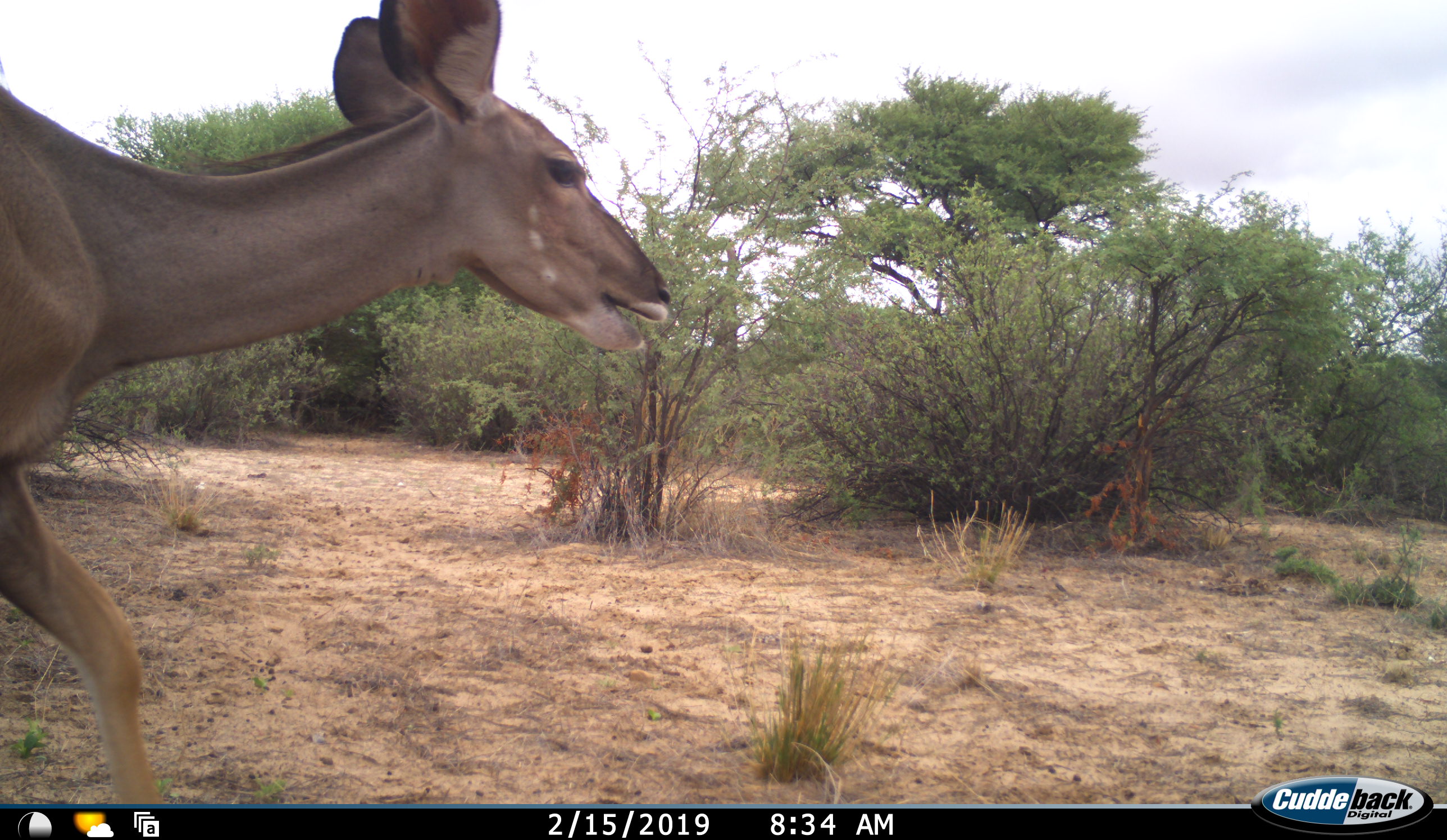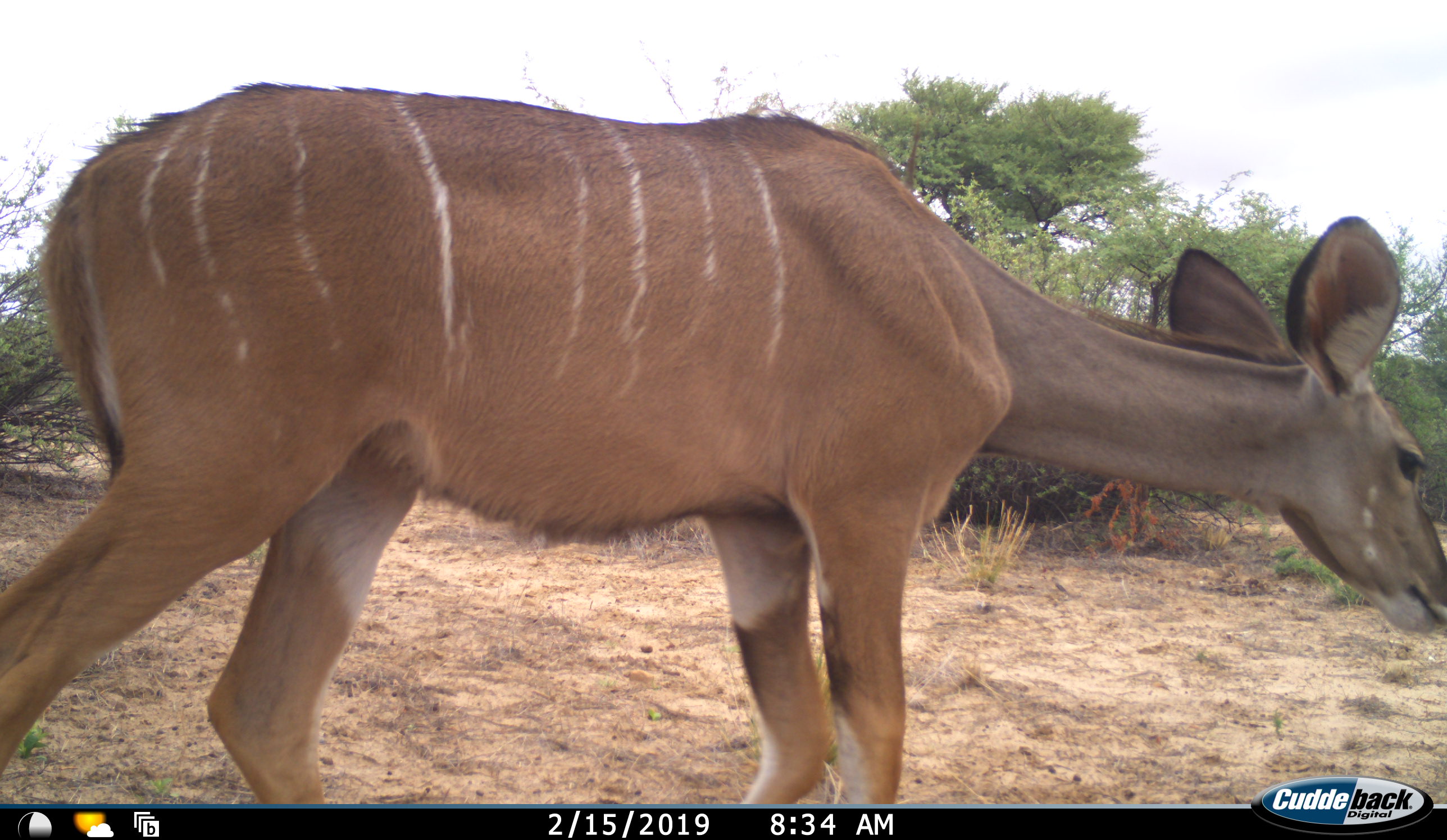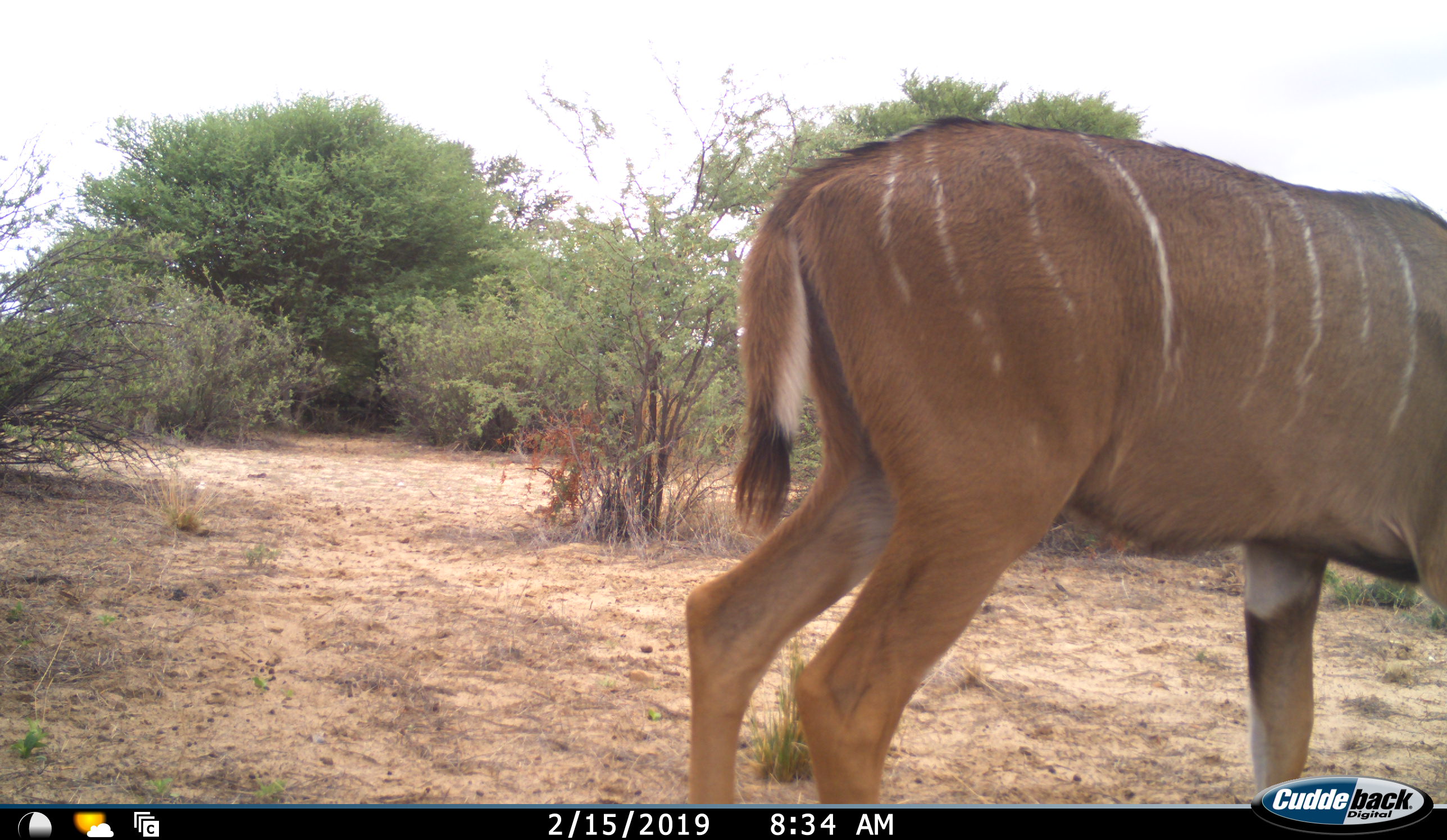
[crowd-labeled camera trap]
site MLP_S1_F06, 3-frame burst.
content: unidentified animal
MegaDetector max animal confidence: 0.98